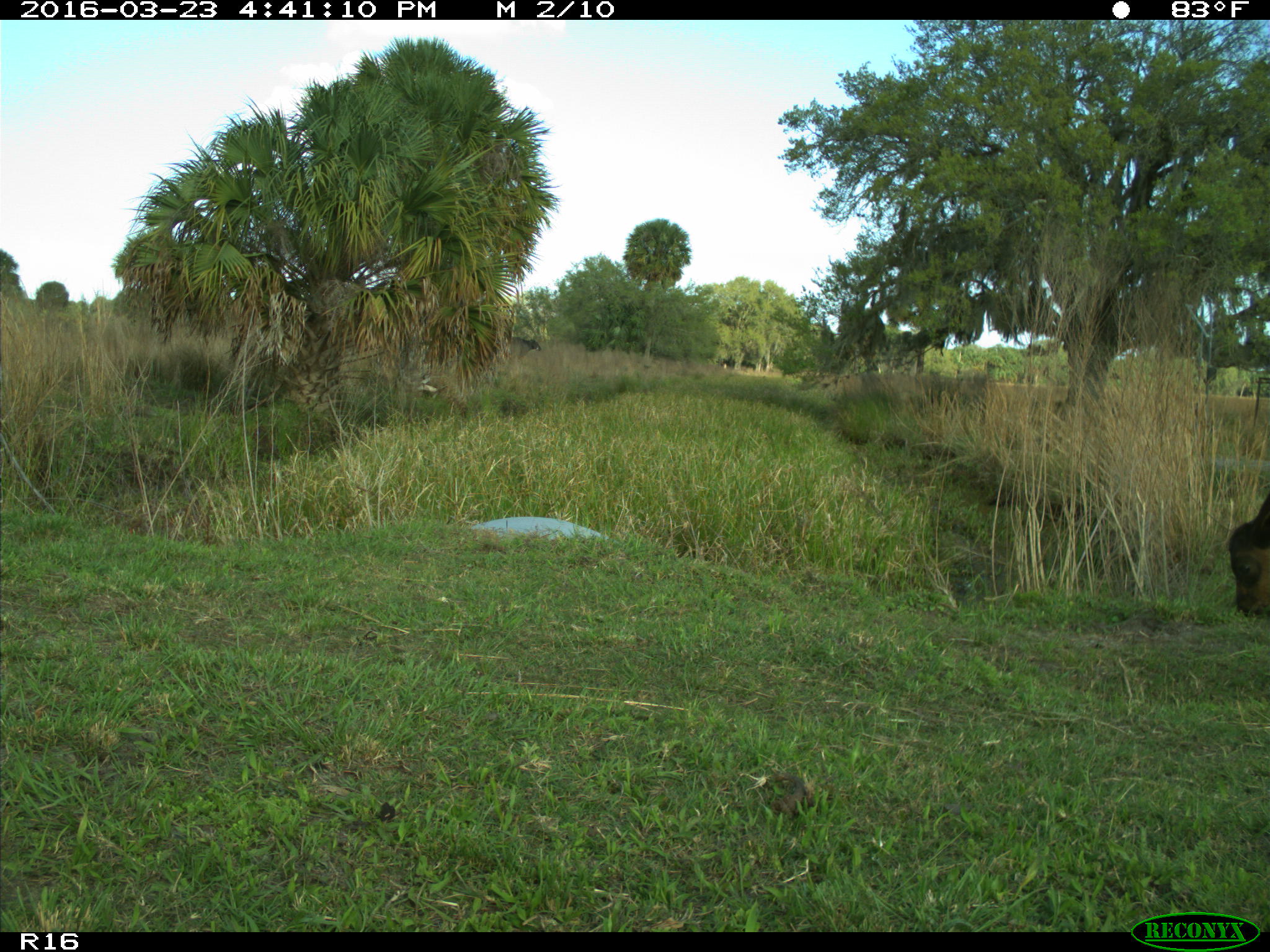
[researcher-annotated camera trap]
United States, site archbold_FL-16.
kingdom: Animalia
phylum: Chordata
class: Mammalia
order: Artiodactyla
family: Bovidae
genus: Bos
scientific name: Bos taurus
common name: domestic cow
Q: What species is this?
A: Bos taurus (domestic cow).